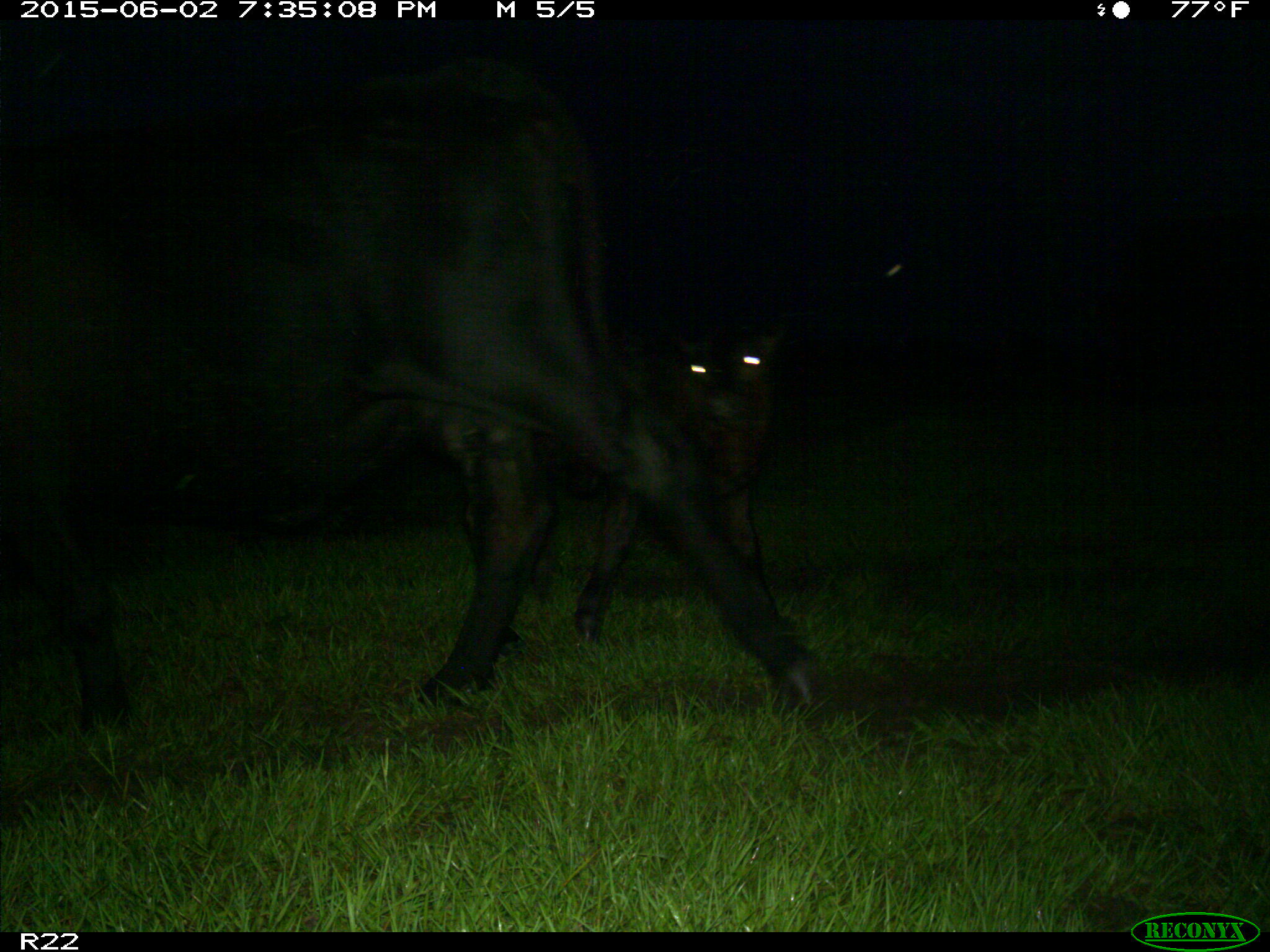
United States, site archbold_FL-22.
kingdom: Animalia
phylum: Chordata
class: Mammalia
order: Artiodactyla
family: Suidae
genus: Sus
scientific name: Sus scrofa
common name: wild boar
Sus scrofa (wild boar).